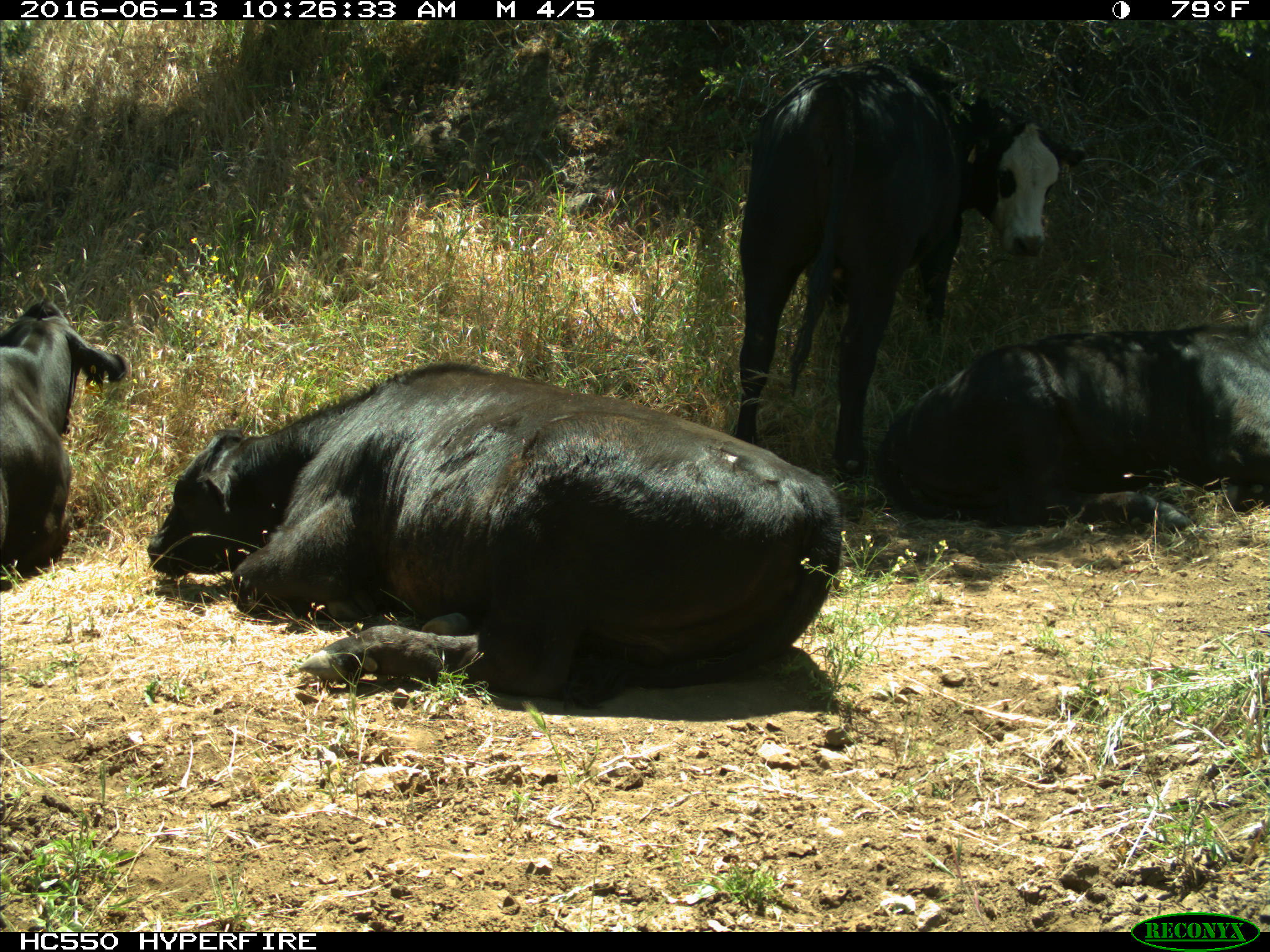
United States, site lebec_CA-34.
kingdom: Animalia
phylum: Chordata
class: Mammalia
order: Artiodactyla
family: Bovidae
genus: Bos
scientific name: Bos taurus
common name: domestic cow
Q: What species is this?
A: Bos taurus (domestic cow).